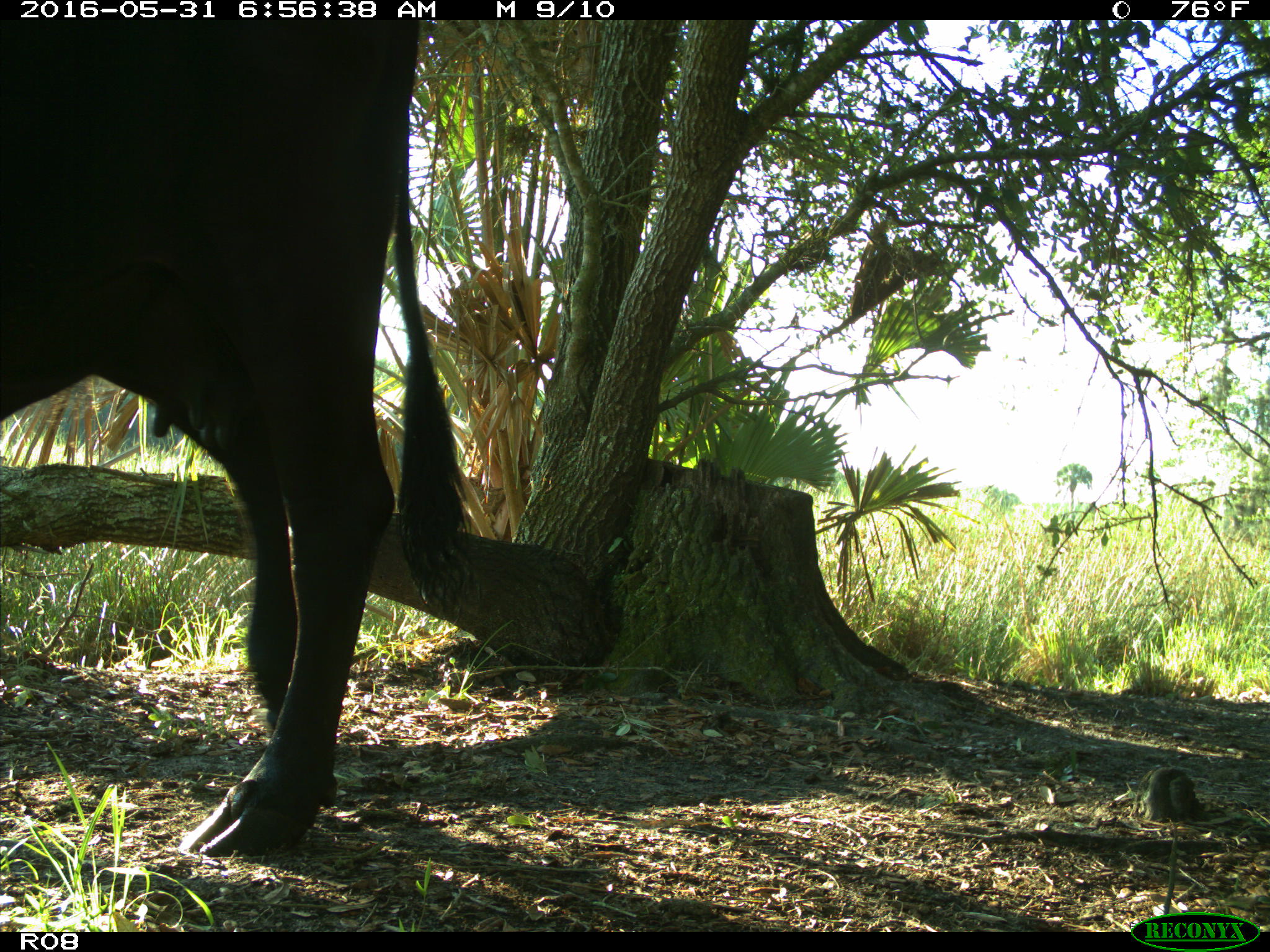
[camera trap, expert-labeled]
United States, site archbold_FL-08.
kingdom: Animalia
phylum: Chordata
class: Mammalia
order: Artiodactyla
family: Bovidae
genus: Bos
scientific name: Bos taurus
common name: domestic cow